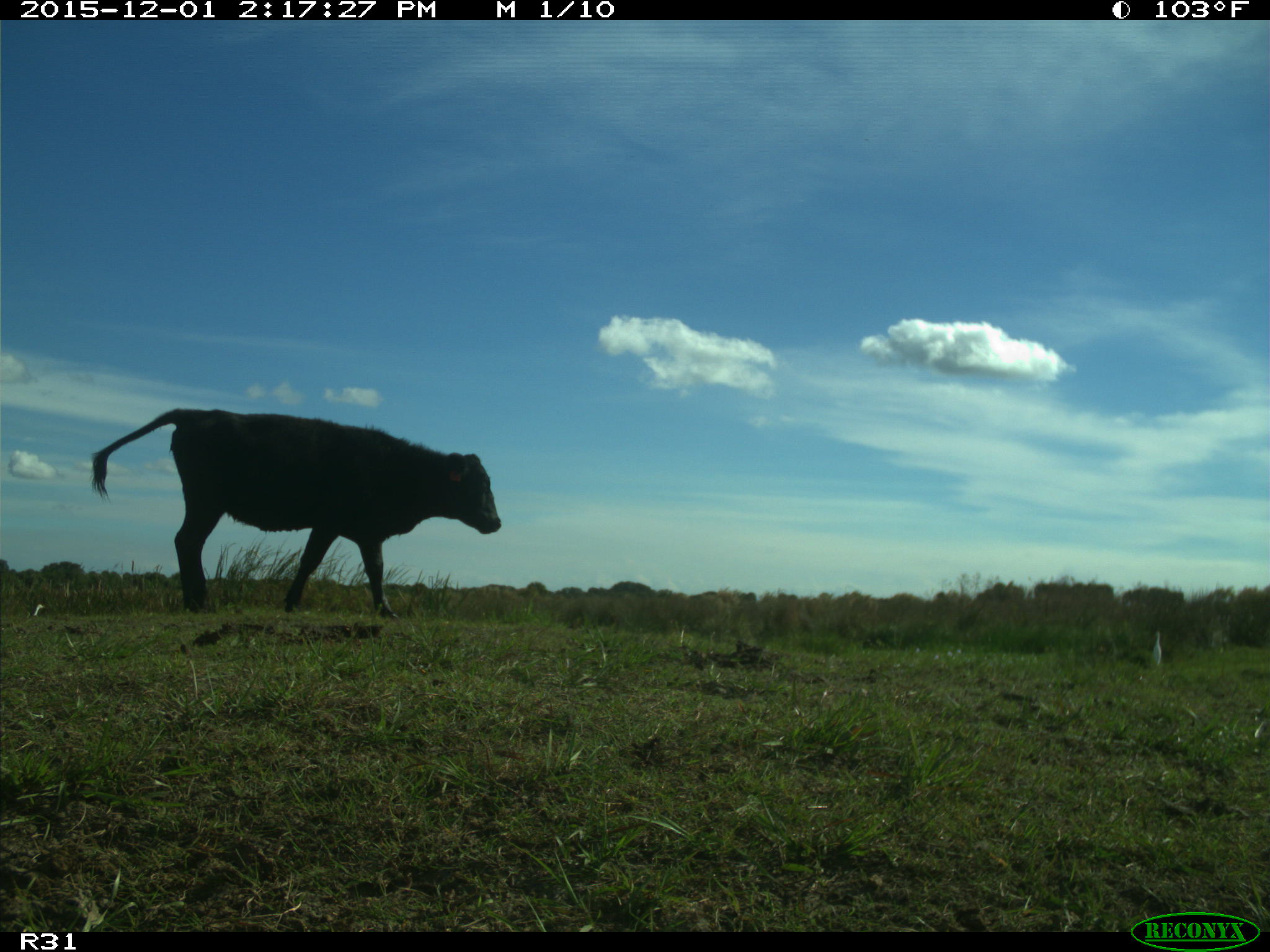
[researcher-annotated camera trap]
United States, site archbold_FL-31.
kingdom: Animalia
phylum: Chordata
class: Mammalia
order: Artiodactyla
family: Bovidae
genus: Bos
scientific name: Bos taurus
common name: domestic cow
Bos taurus (domestic cow).